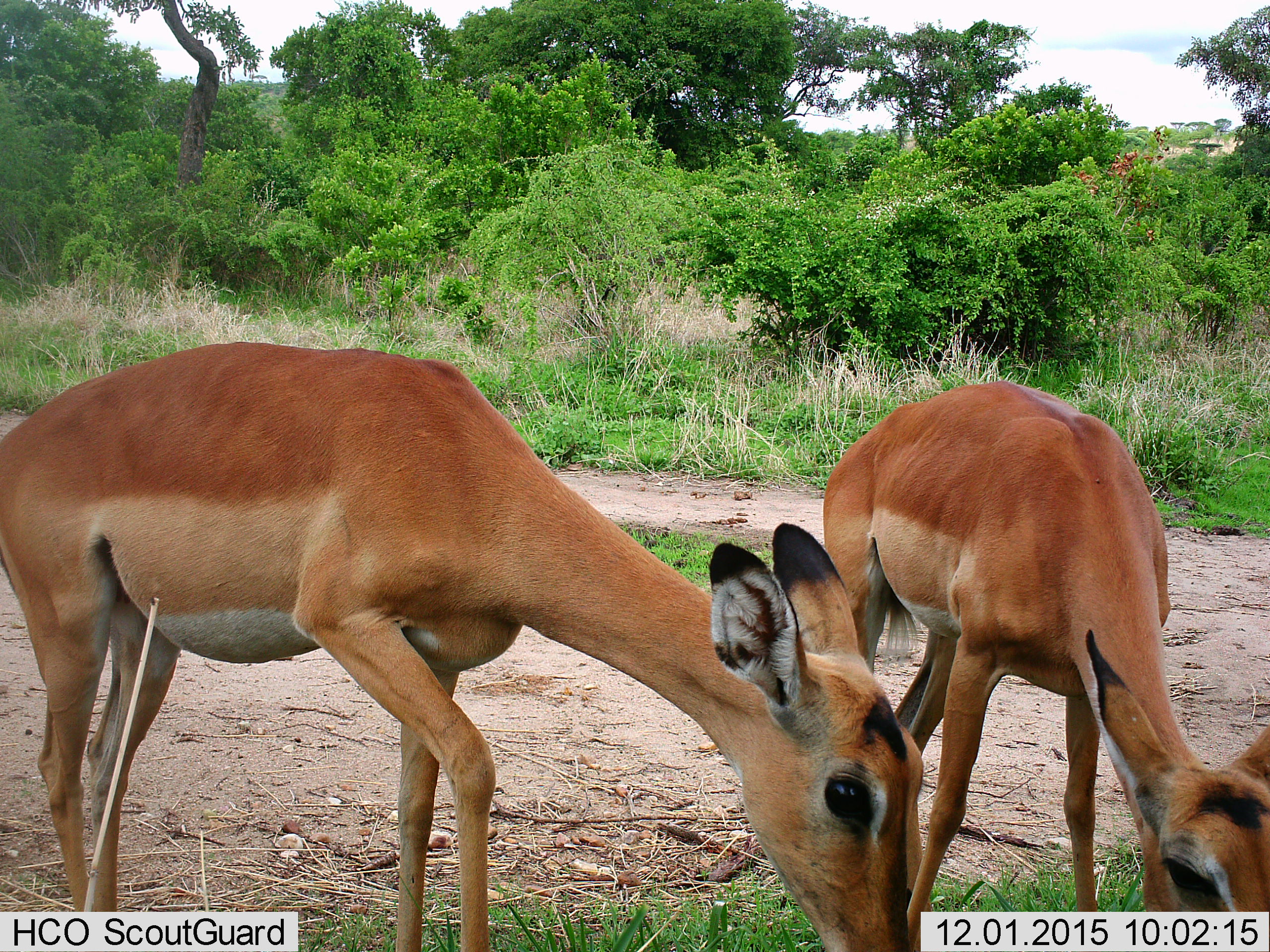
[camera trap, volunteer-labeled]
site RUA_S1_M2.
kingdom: Animalia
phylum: Chordata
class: Mammalia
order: Artiodactyla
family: Bovidae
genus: Aepyceros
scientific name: Aepyceros melampus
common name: impala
Impala (Aepyceros melampus), count 2. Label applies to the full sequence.